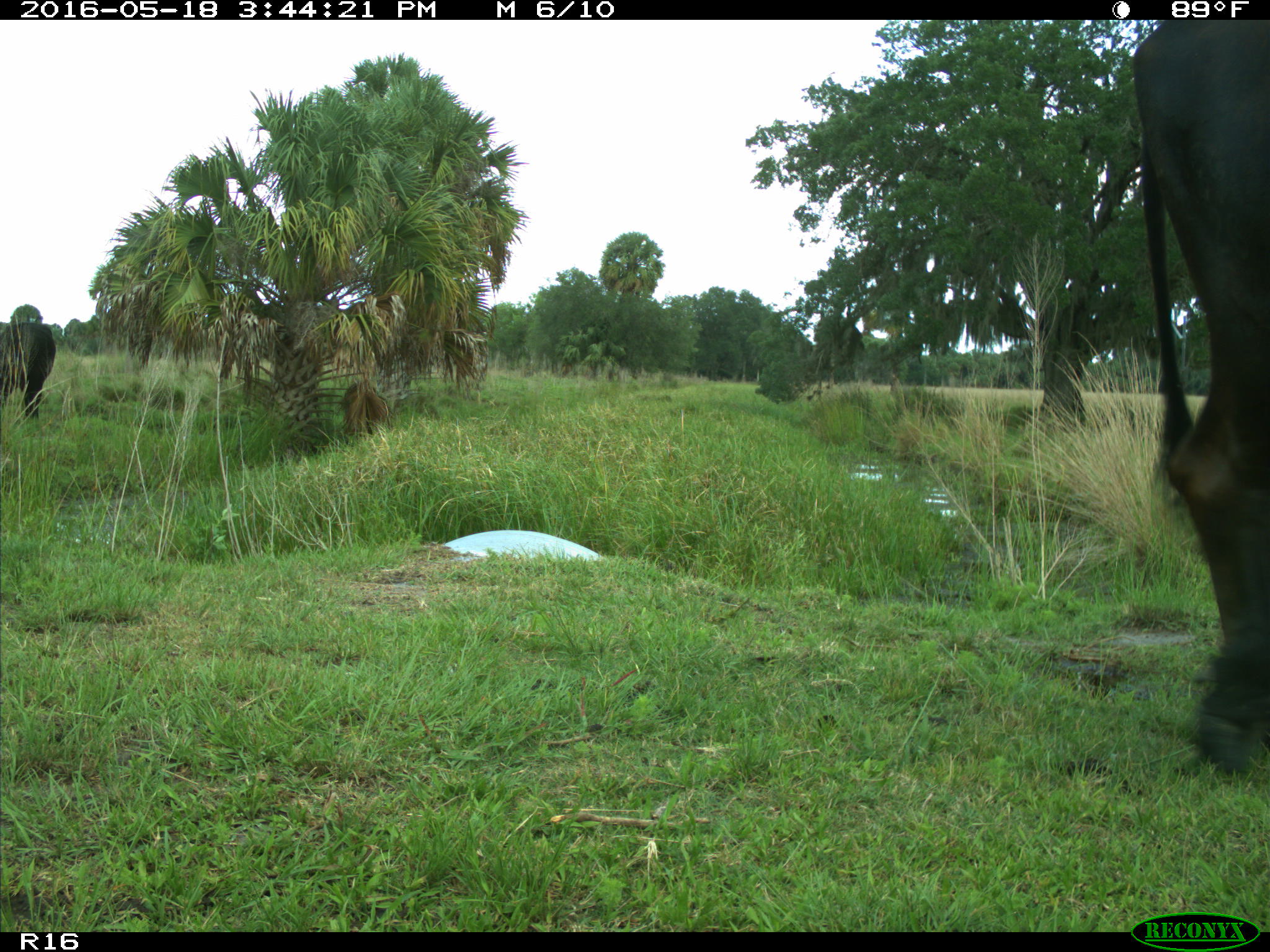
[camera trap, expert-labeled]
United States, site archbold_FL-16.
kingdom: Animalia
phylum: Chordata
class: Mammalia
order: Artiodactyla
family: Bovidae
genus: Bos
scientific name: Bos taurus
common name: domestic cow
Bos taurus (domestic cow).